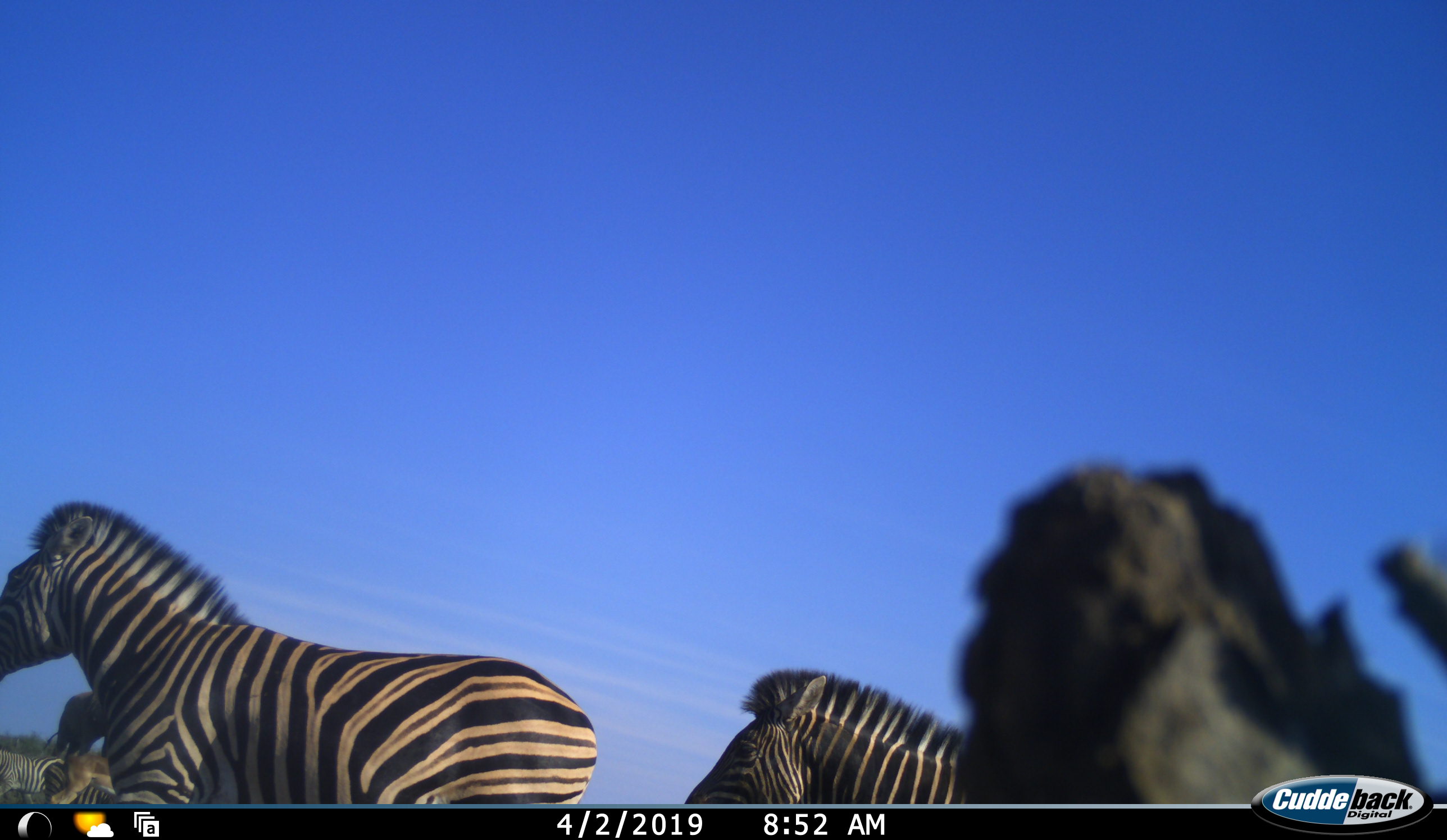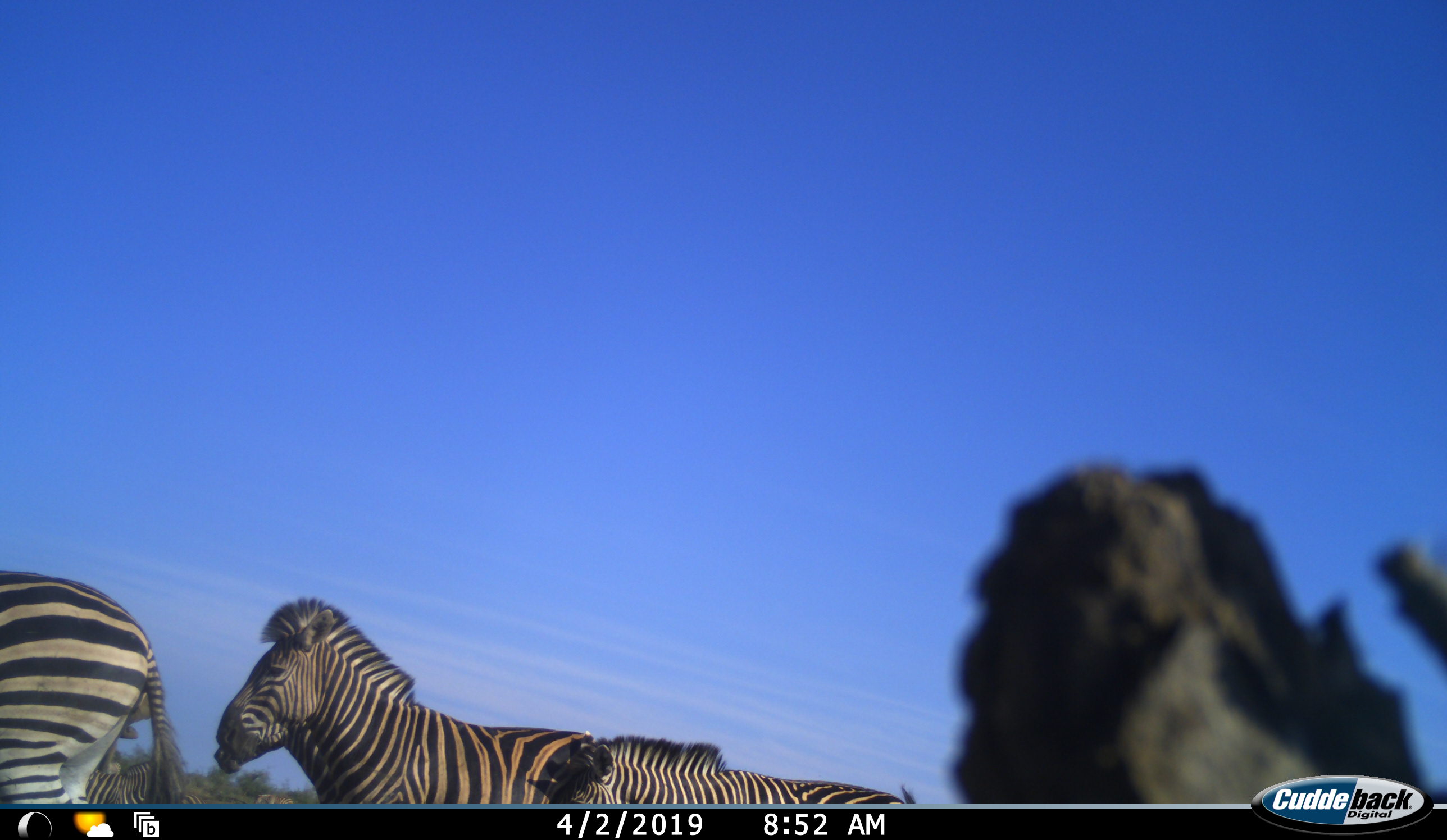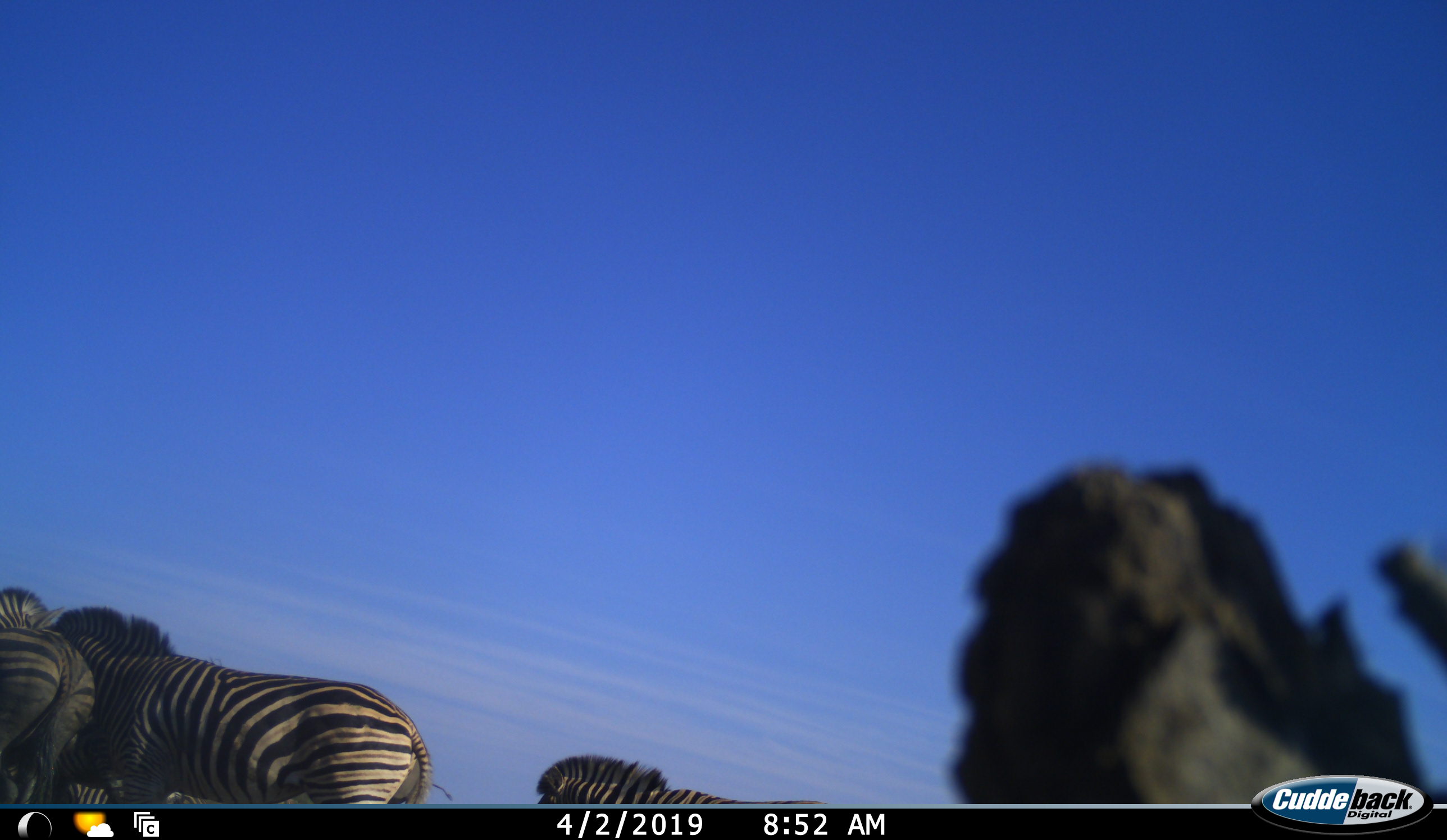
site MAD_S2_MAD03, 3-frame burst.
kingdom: Animalia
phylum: Chordata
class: Mammalia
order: Perissodactyla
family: Equidae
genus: Equus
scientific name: Equus quagga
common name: plains zebra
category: zebraplains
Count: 5.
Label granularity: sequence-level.